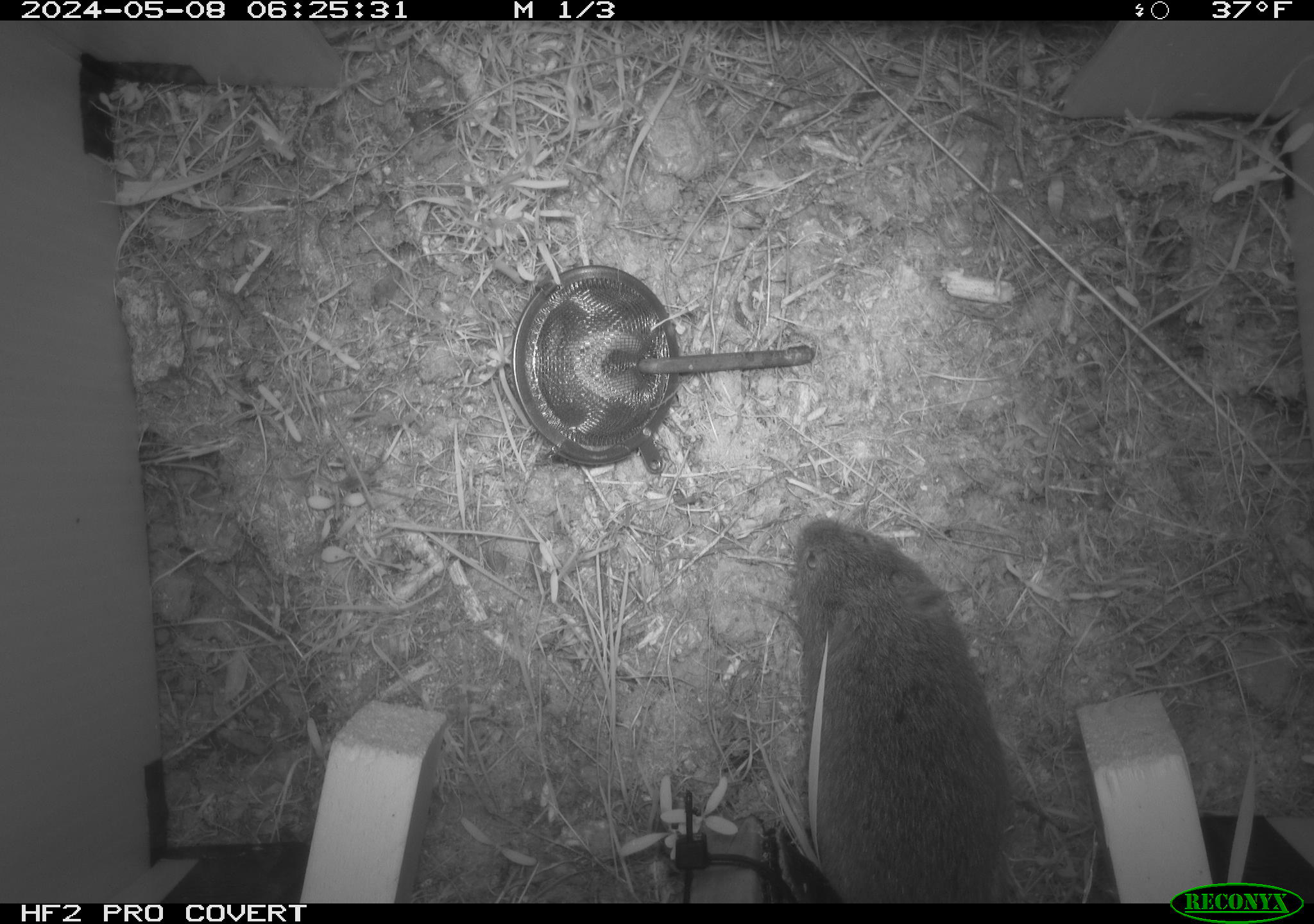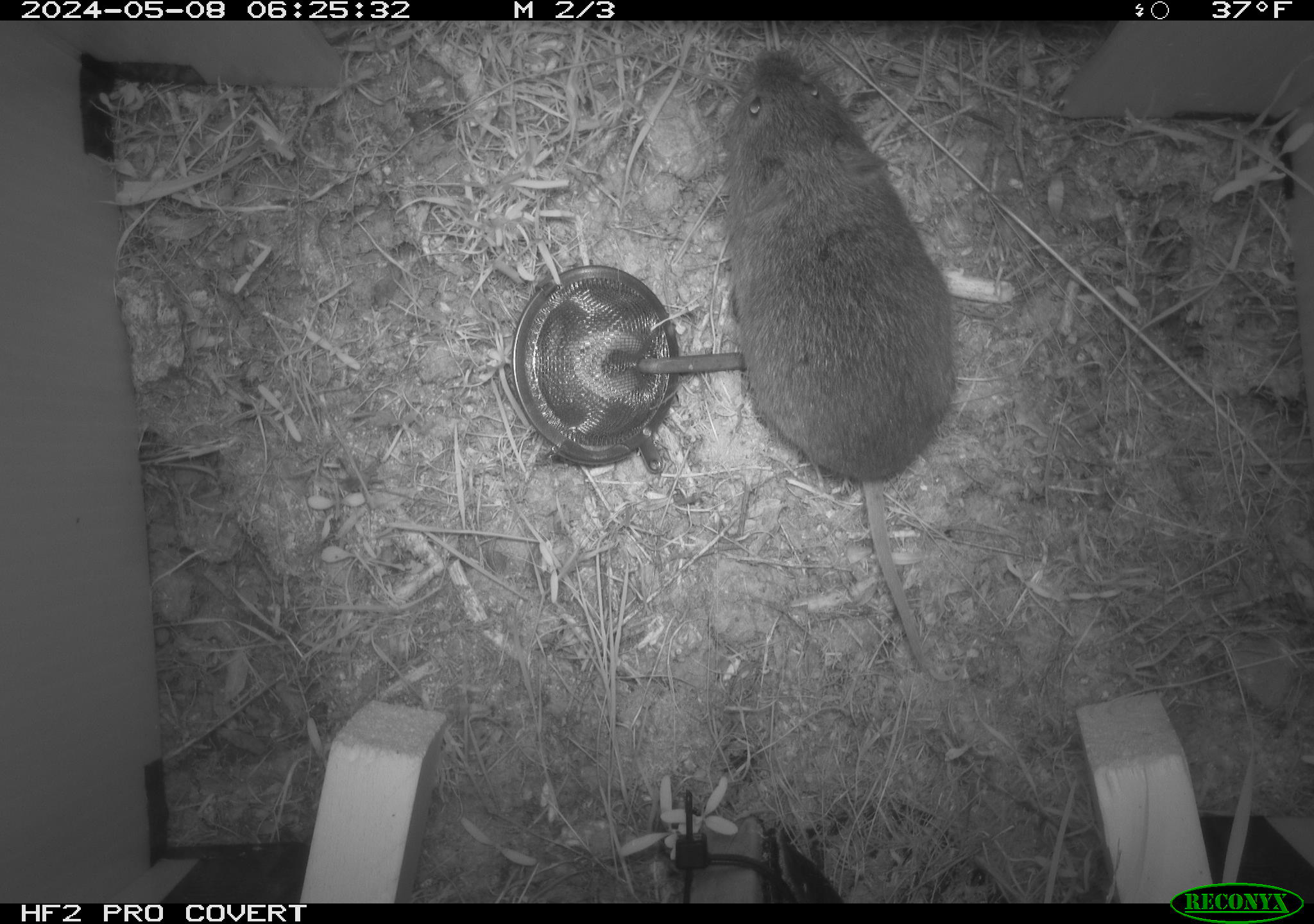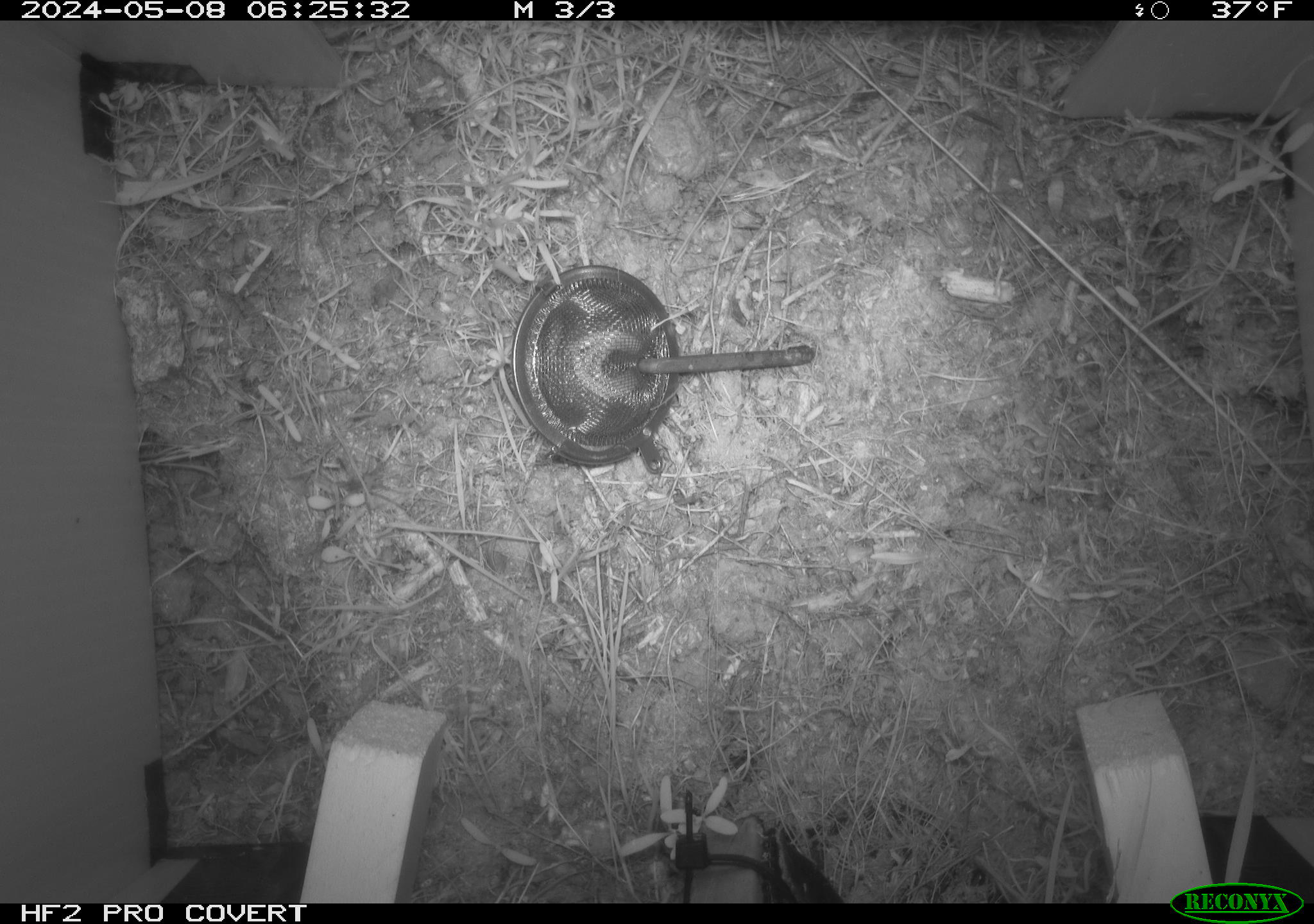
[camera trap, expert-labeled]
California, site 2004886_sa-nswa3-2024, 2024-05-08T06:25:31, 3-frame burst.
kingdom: Animalia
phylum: Chordata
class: Mammalia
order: Rodentia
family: Cricetidae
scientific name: Arvicolinae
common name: voles, lemmings, and muskrats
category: arvicolinae subfamily